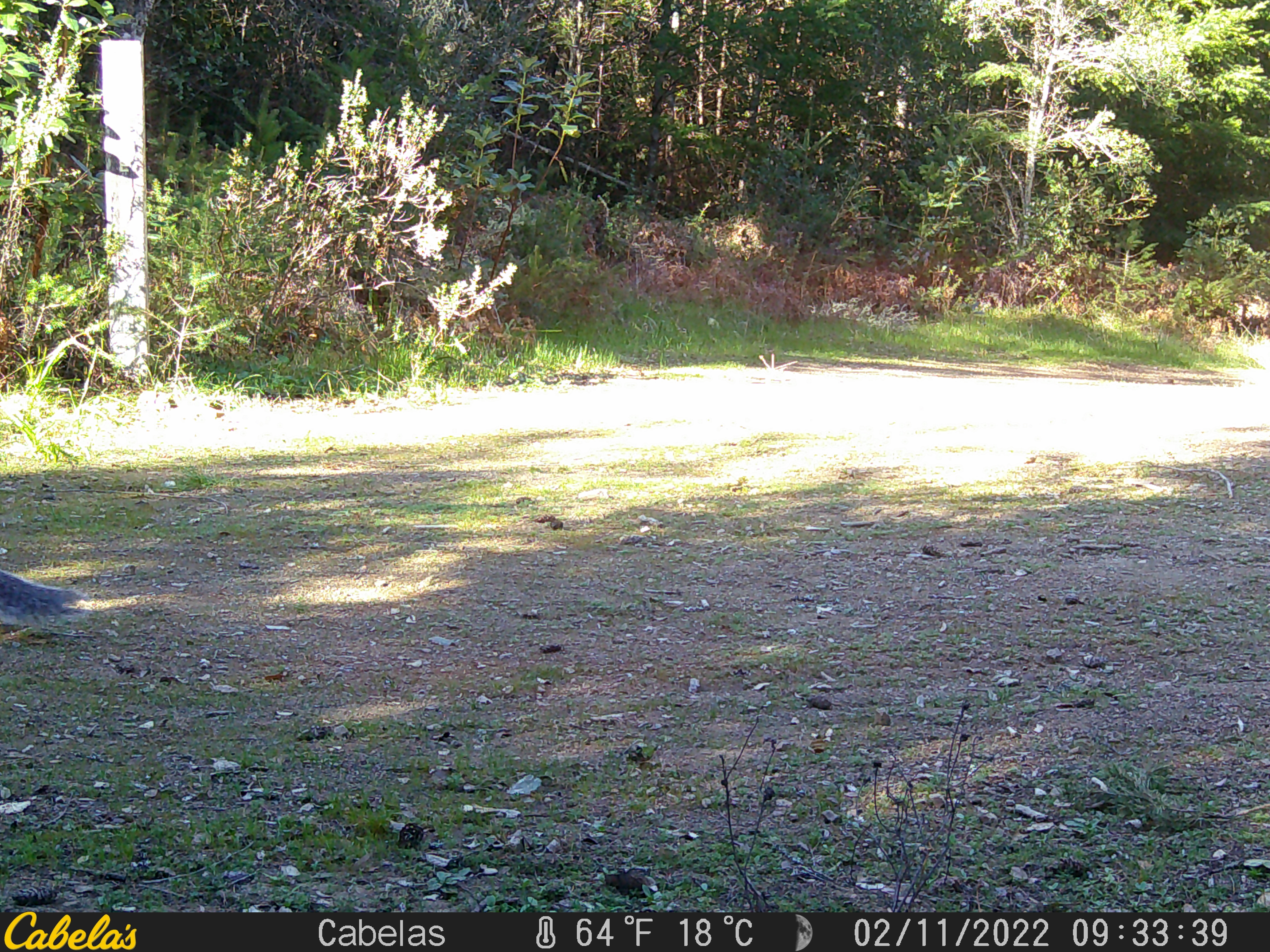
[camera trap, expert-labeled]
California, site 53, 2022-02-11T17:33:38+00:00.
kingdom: Animalia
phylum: Chordata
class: Mammalia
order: Rodentia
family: Sciuridae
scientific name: Sciuridae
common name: squirrel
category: unknown squirrel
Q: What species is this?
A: Unknown squirrel (squirrel) (Sciuridae).